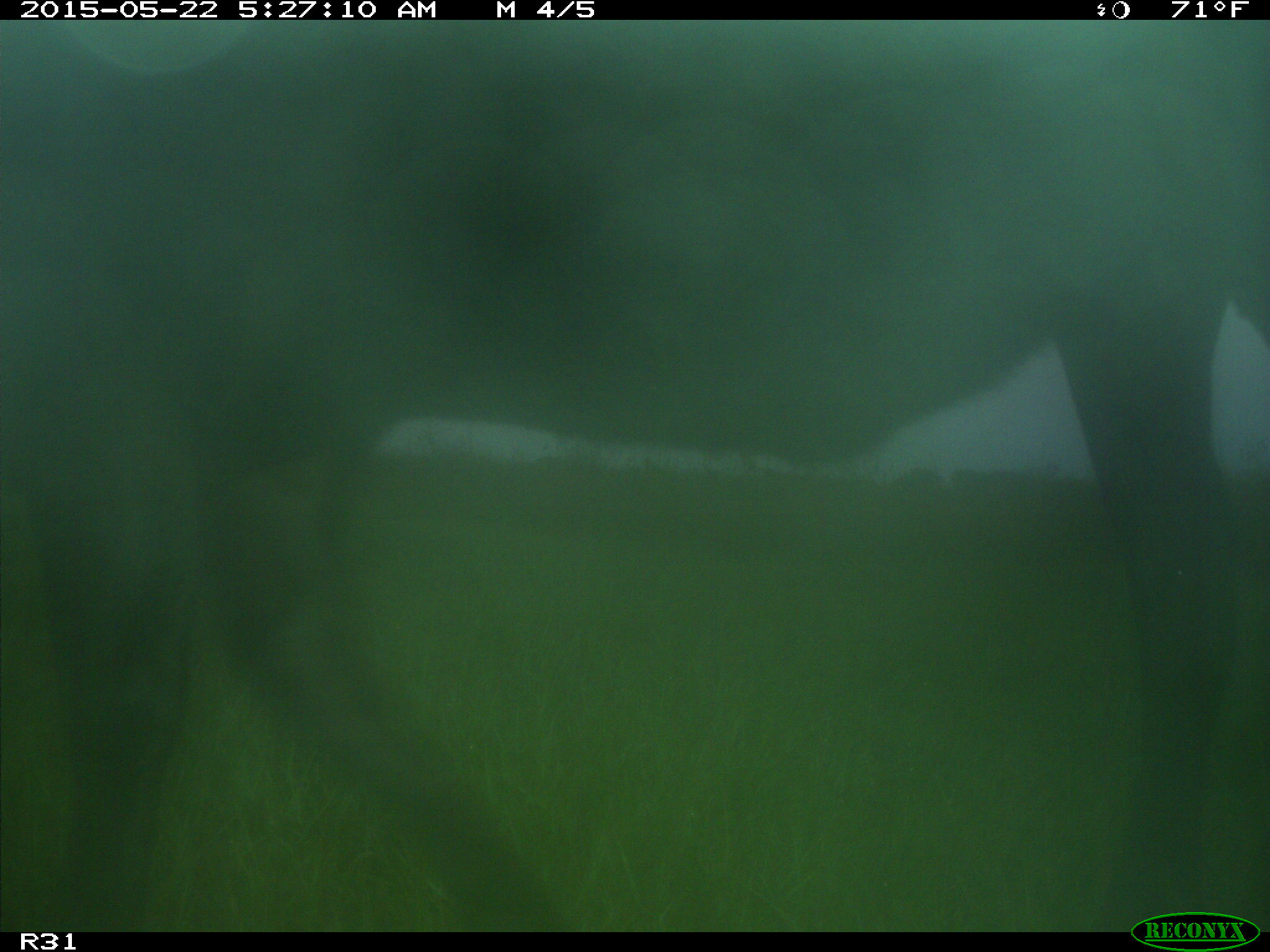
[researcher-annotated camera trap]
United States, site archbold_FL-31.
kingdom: Animalia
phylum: Chordata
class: Mammalia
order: Artiodactyla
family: Bovidae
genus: Bos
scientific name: Bos taurus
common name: domestic cow